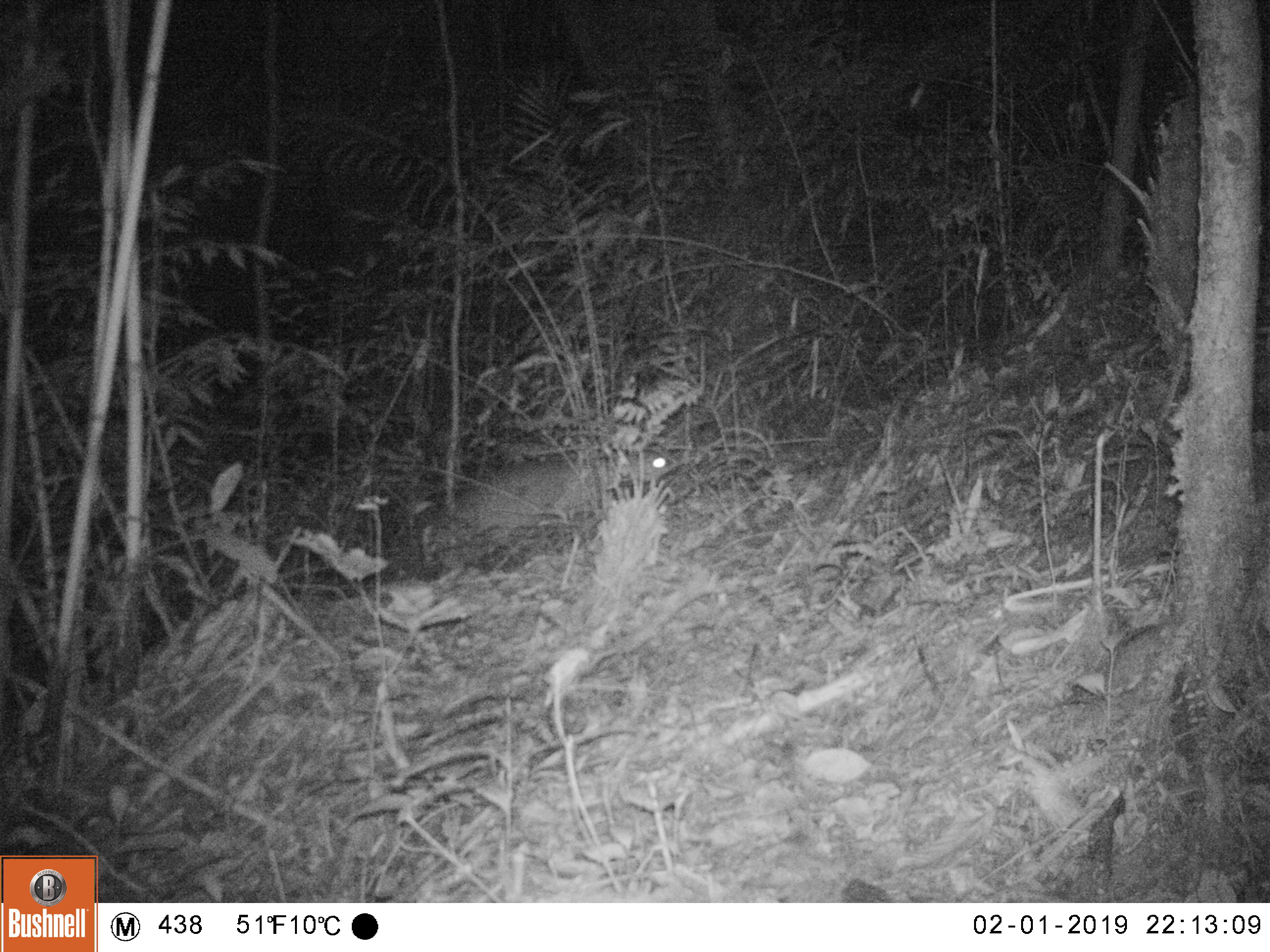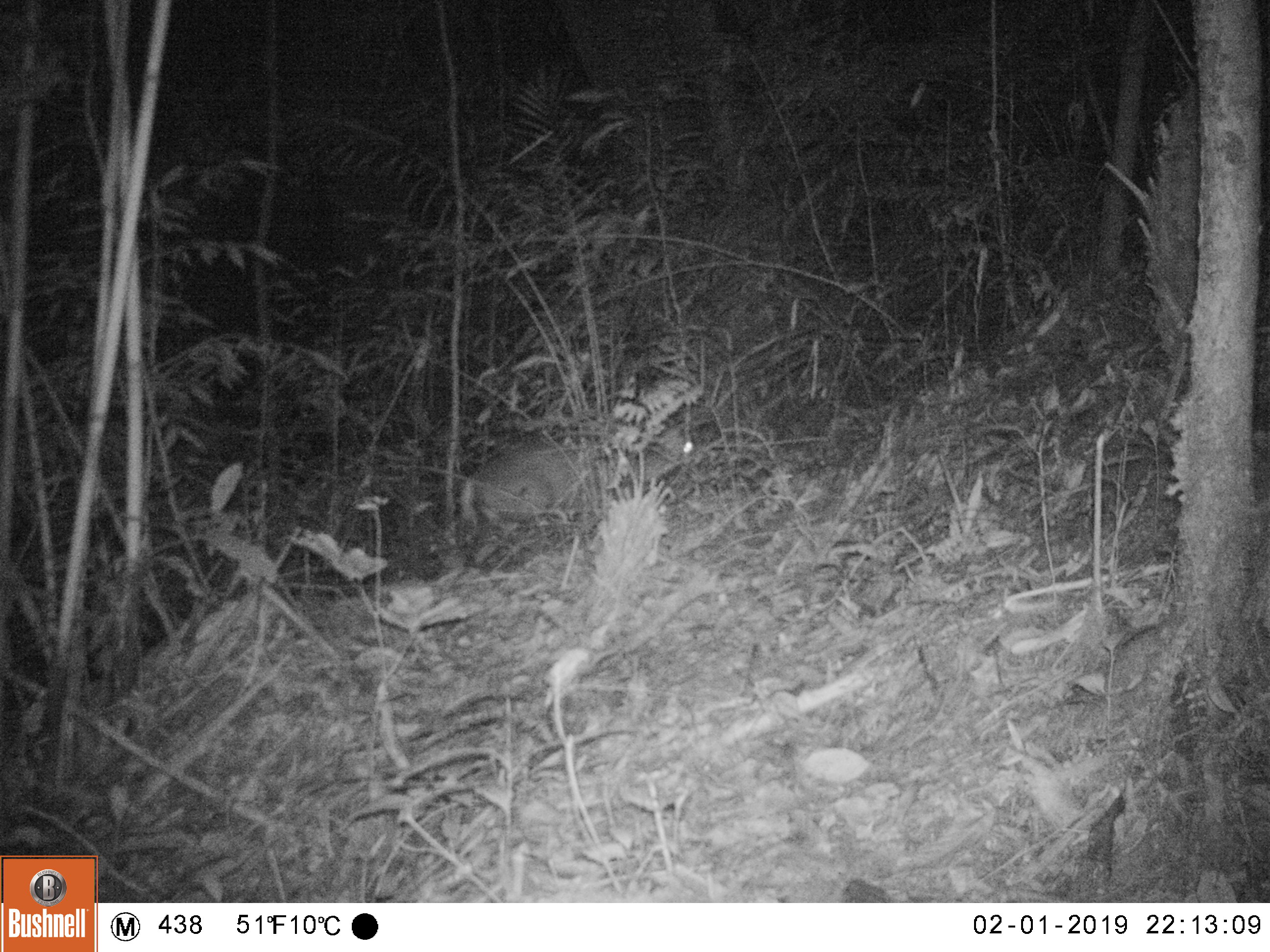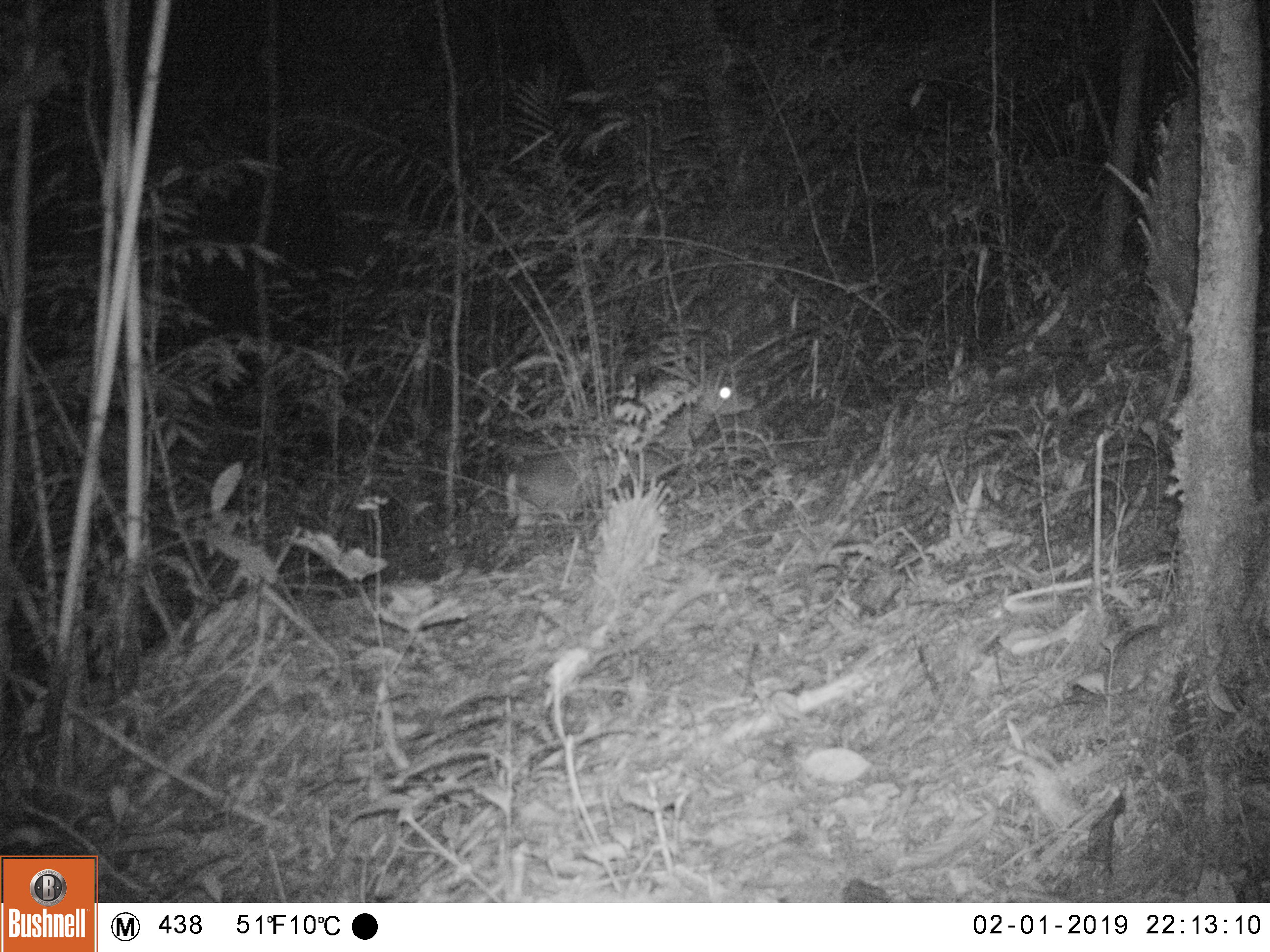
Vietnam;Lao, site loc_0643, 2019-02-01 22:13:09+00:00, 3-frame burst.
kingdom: Animalia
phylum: Chordata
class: Mammalia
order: Artiodactyla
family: Cervidae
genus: Muntiacus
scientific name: Muntiacus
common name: muntjacs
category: unidentified muntjac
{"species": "unidentified muntjac (muntjacs) (Muntiacus)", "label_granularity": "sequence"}